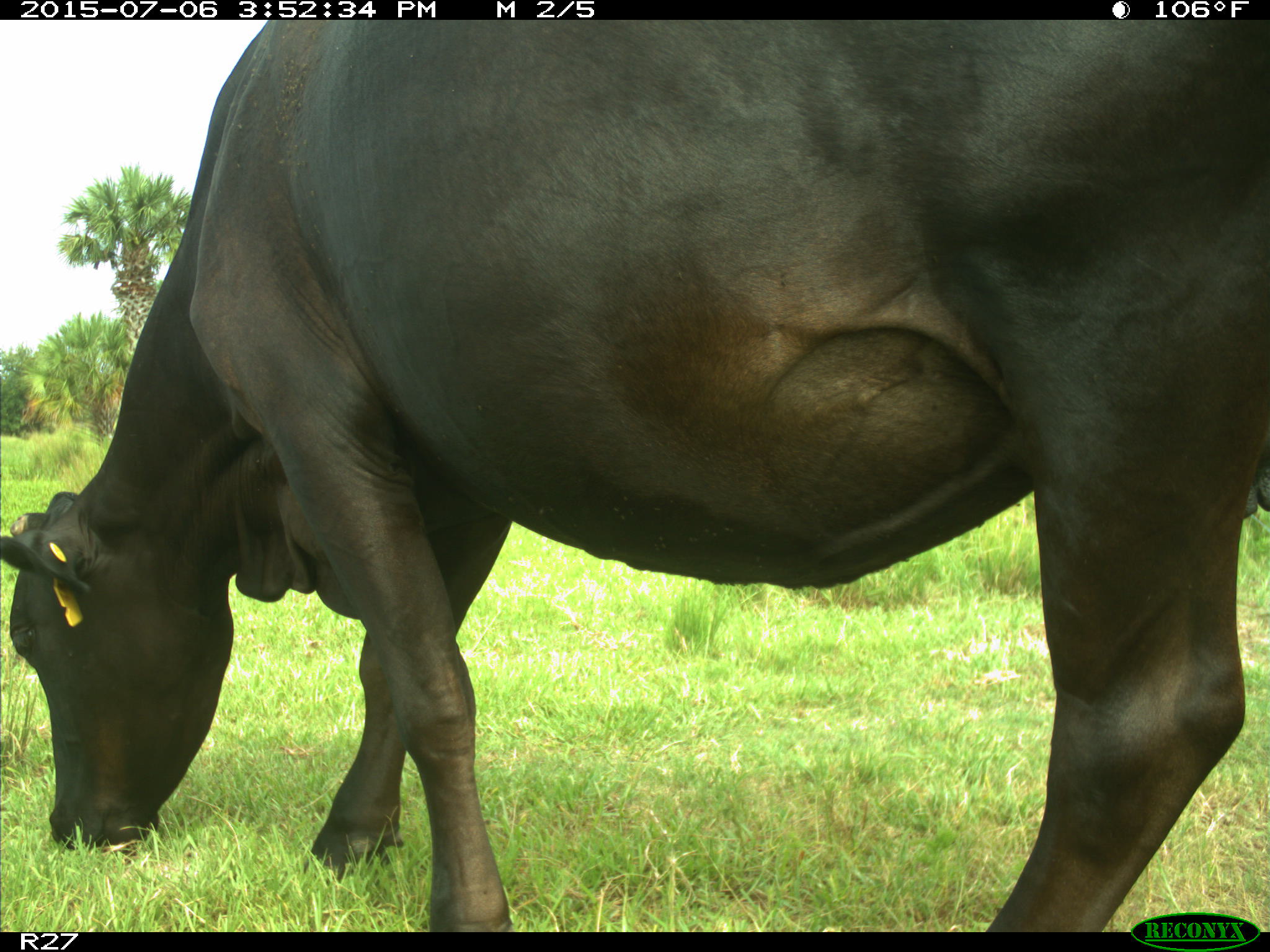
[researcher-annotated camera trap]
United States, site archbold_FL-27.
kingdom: Animalia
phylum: Chordata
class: Mammalia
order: Artiodactyla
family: Bovidae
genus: Bos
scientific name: Bos taurus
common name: domestic cow